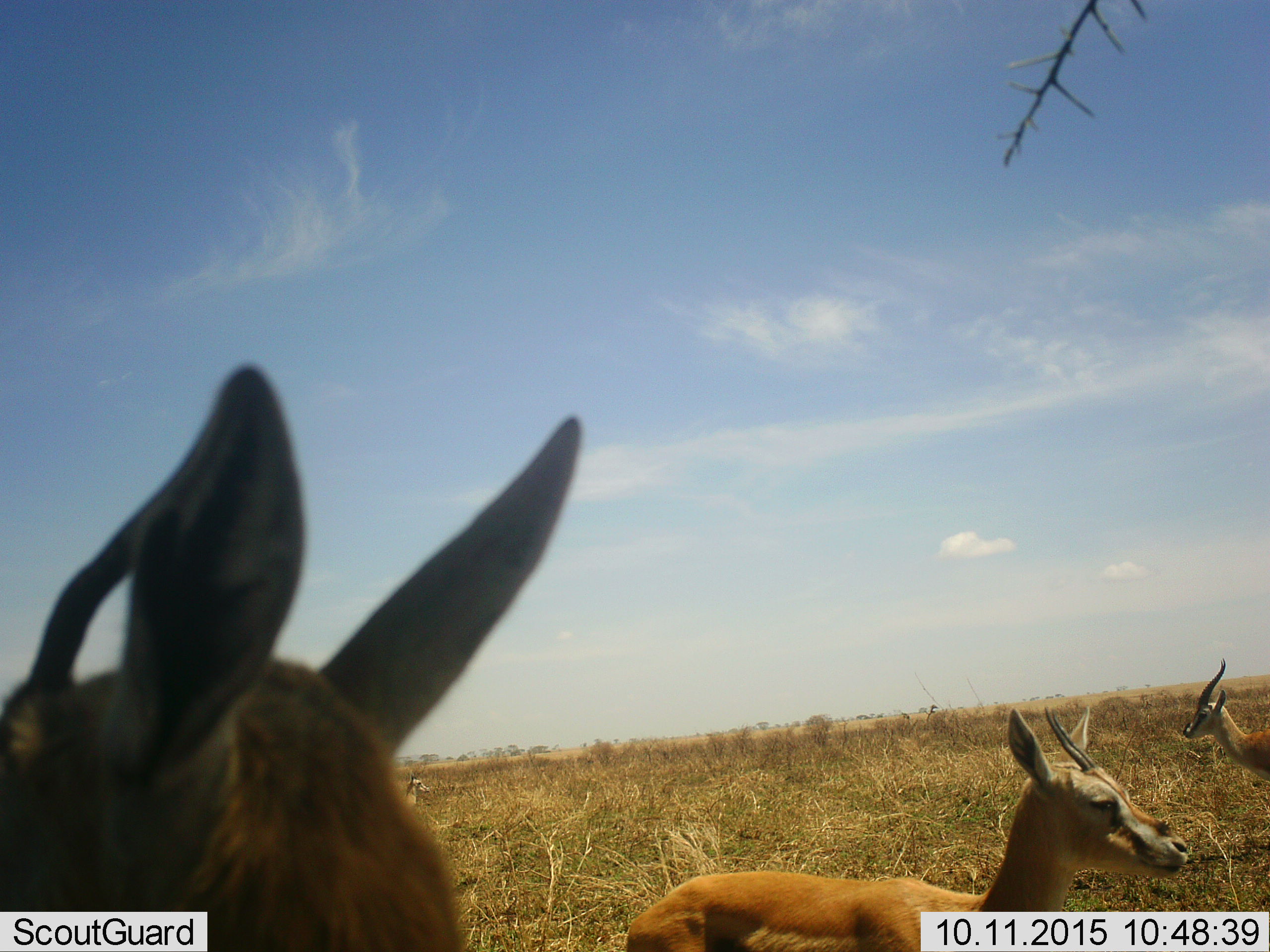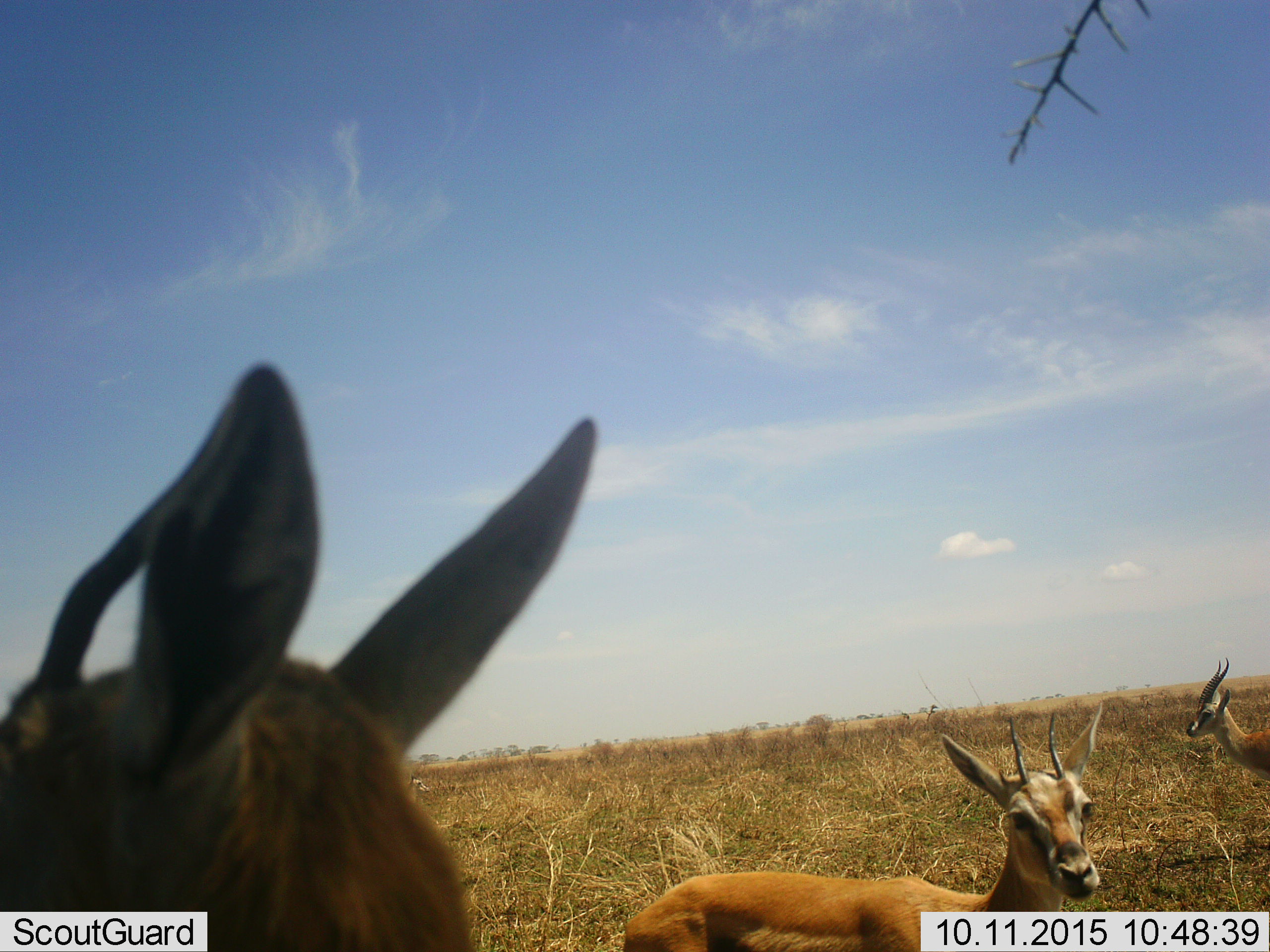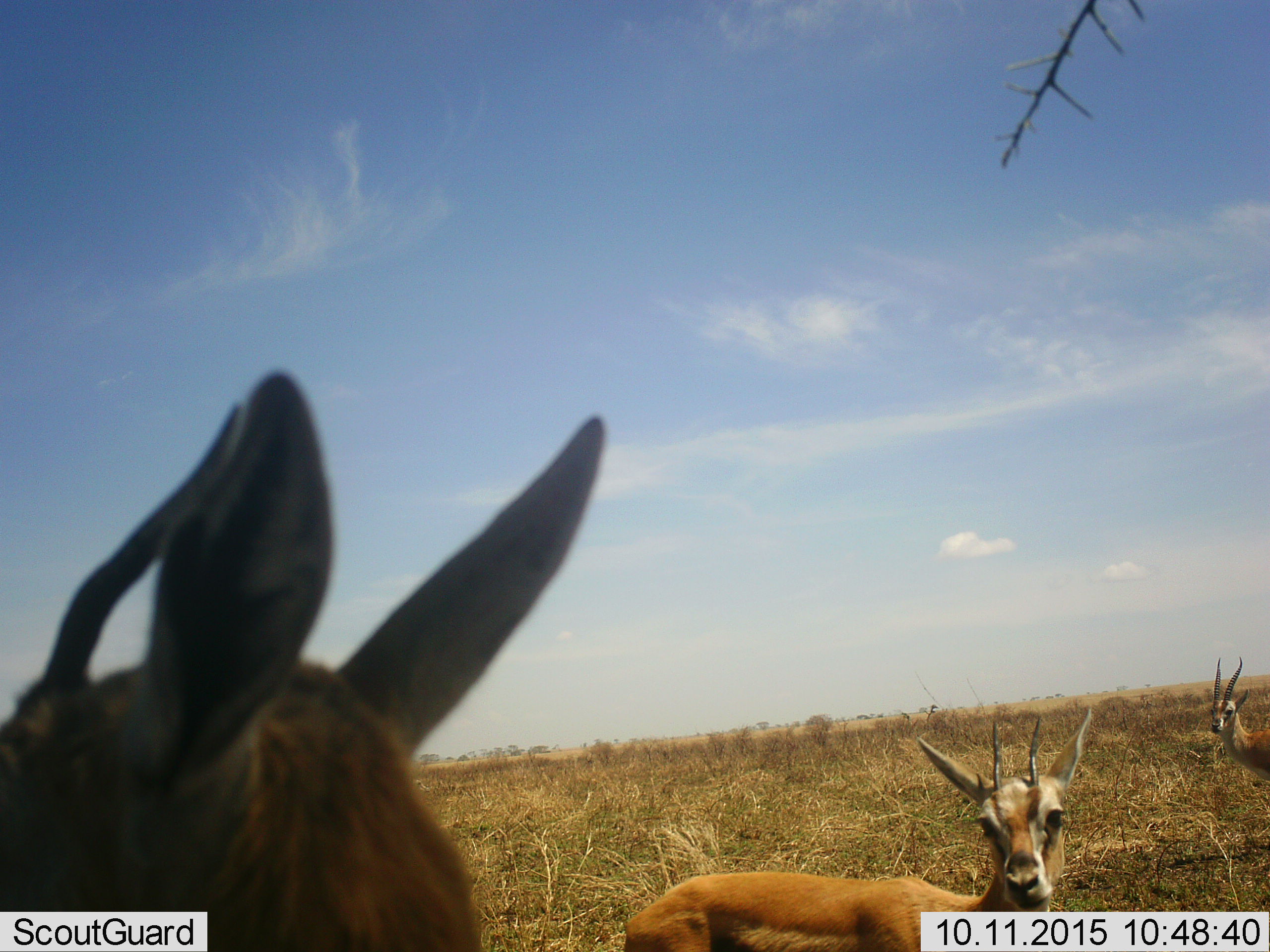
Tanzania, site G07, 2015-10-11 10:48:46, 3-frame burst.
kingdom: Animalia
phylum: Chordata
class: Mammalia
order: Artiodactyla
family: Bovidae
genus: Eudorcas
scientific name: Eudorcas thomsonii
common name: thomson's gazelle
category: gazellethomsons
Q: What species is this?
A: Gazellethomsons (thomson's gazelle) (Eudorcas thomsonii).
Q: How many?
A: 3.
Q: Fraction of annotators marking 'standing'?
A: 78%.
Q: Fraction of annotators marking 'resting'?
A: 11%.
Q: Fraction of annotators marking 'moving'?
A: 11%.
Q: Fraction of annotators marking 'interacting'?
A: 0%.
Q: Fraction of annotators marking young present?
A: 11%.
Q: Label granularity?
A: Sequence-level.